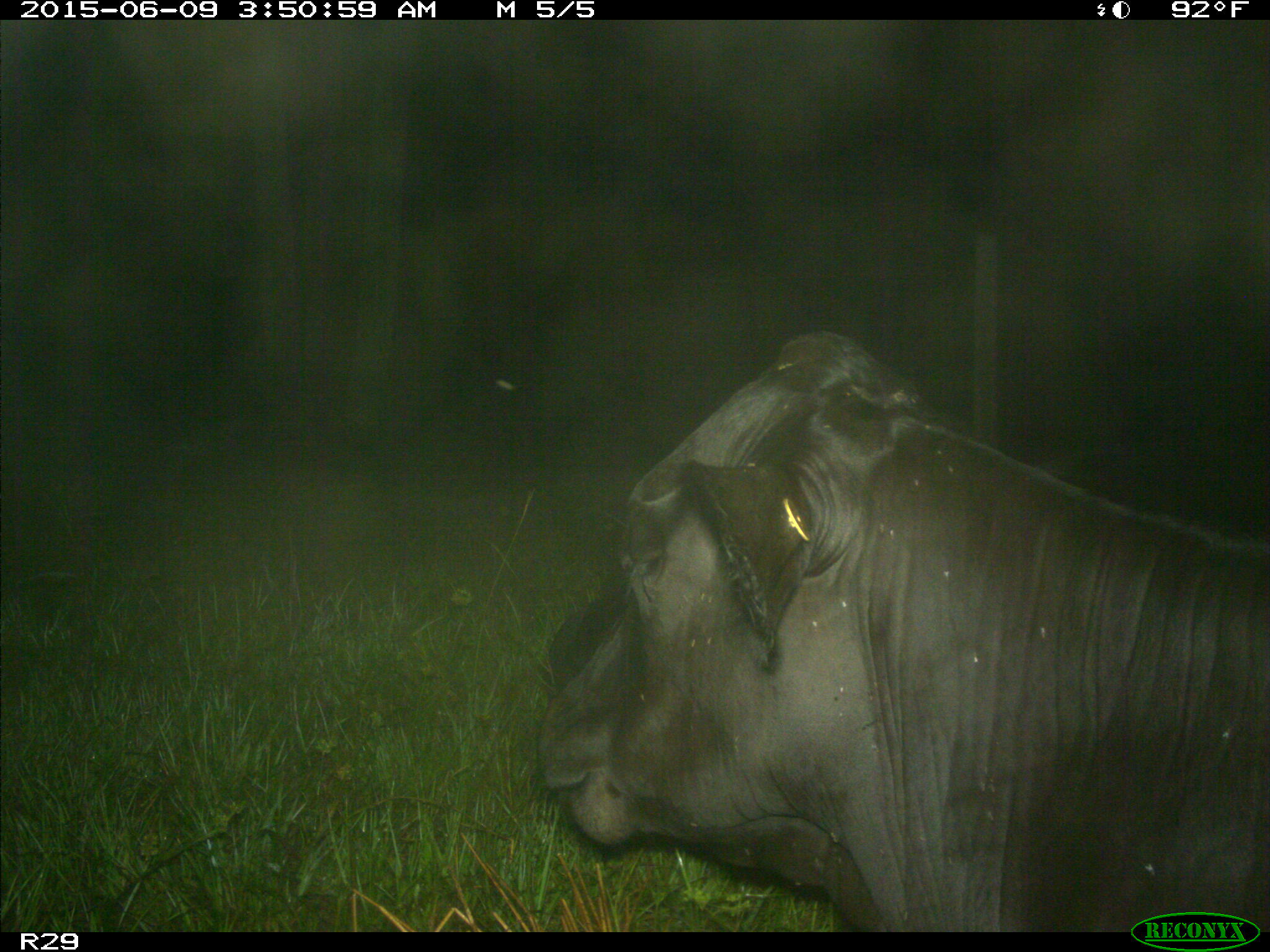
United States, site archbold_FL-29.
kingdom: Animalia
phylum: Chordata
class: Mammalia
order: Artiodactyla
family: Bovidae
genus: Bos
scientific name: Bos taurus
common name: domestic cow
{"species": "Bos taurus (domestic cow)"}